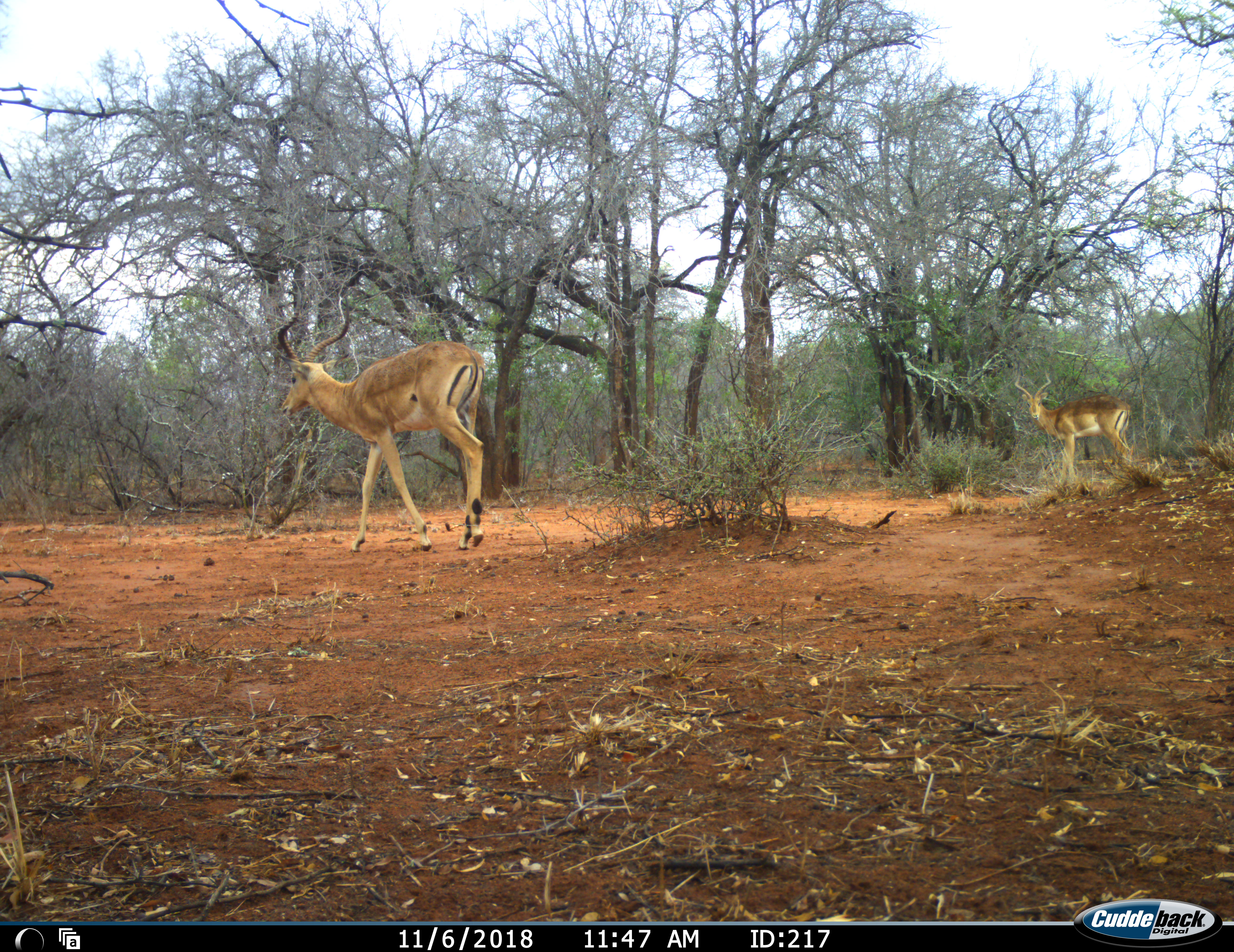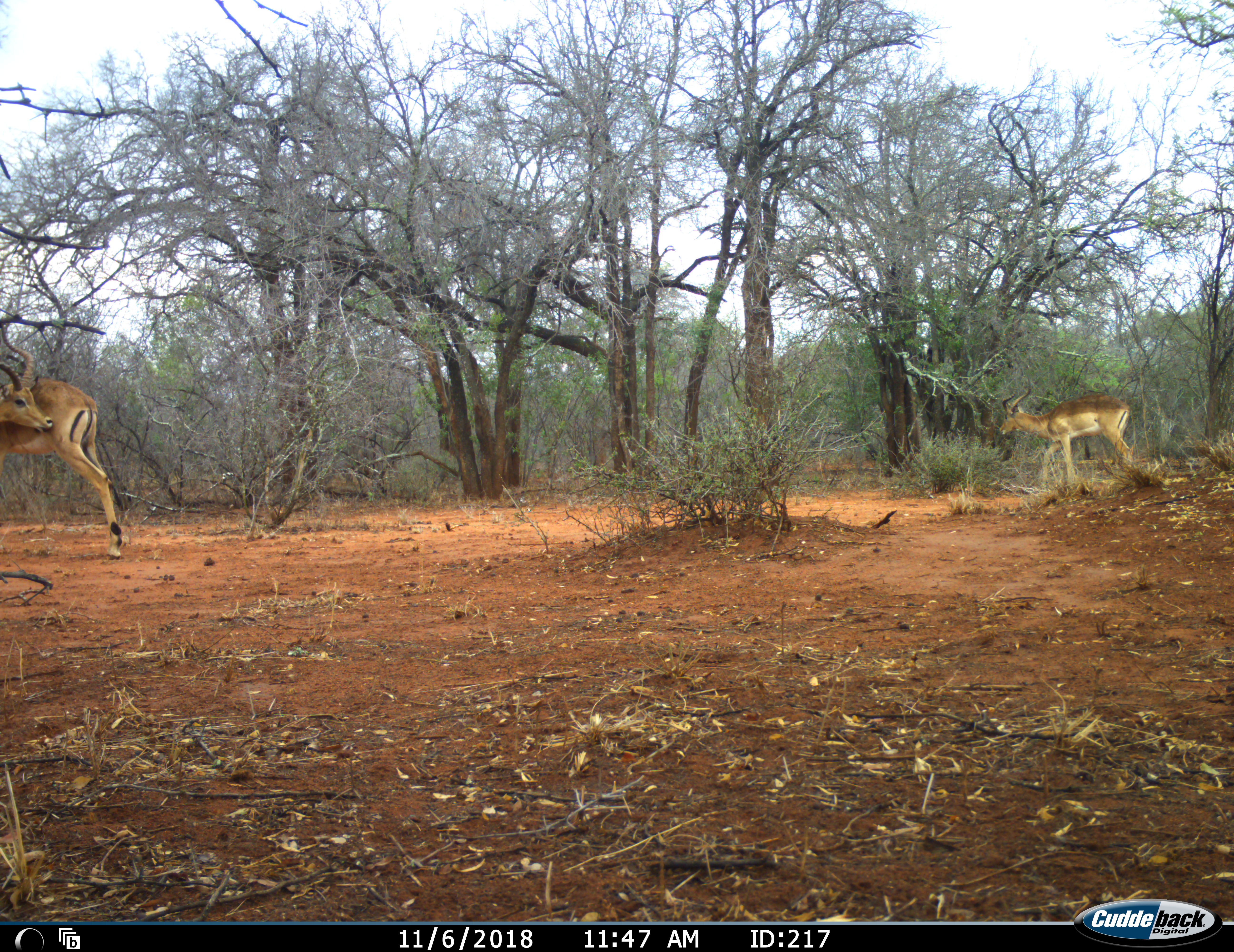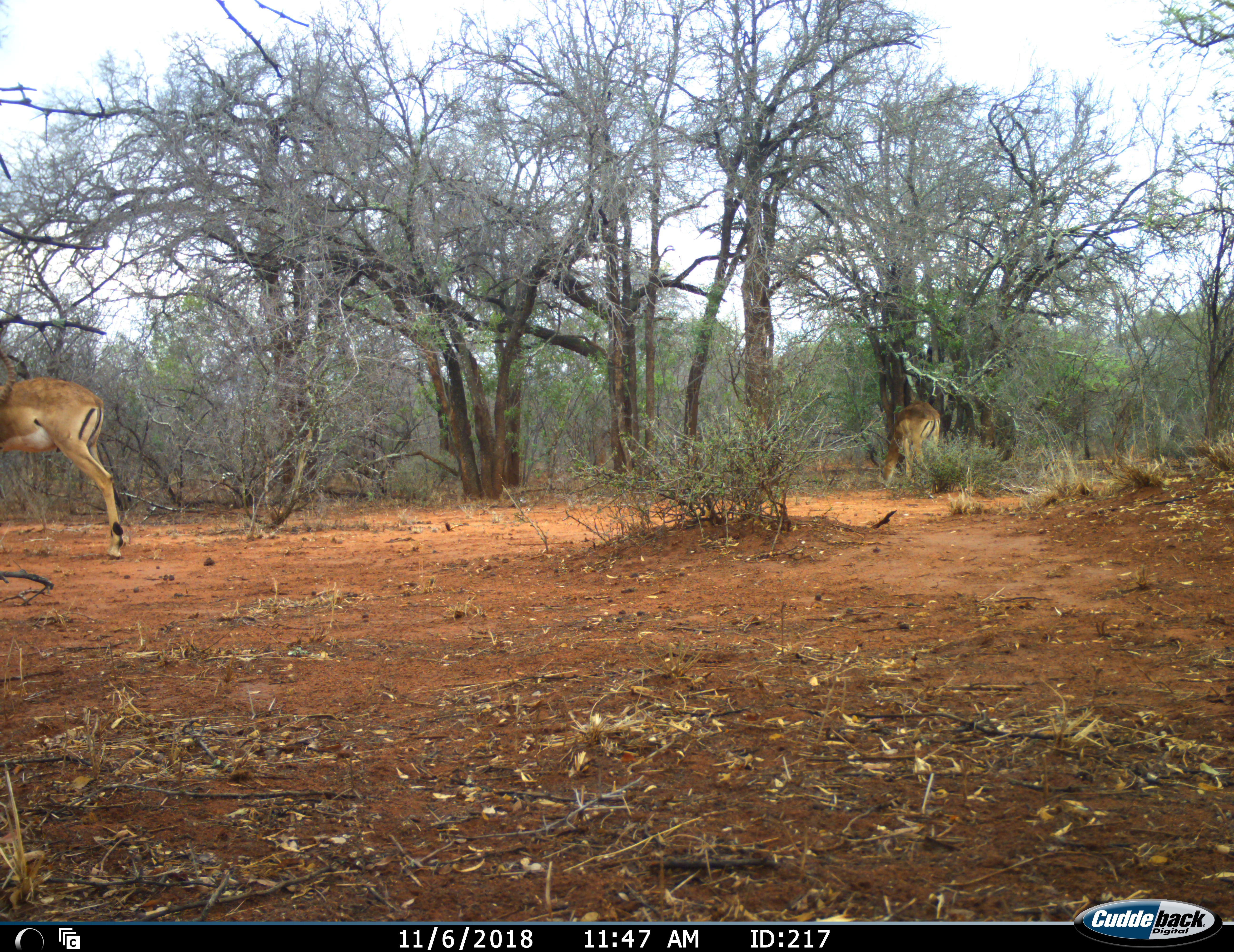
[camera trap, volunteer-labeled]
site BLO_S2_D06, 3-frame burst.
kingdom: Animalia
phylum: Chordata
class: Mammalia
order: Artiodactyla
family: Bovidae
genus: Aepyceros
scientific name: Aepyceros melampus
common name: impala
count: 2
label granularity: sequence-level